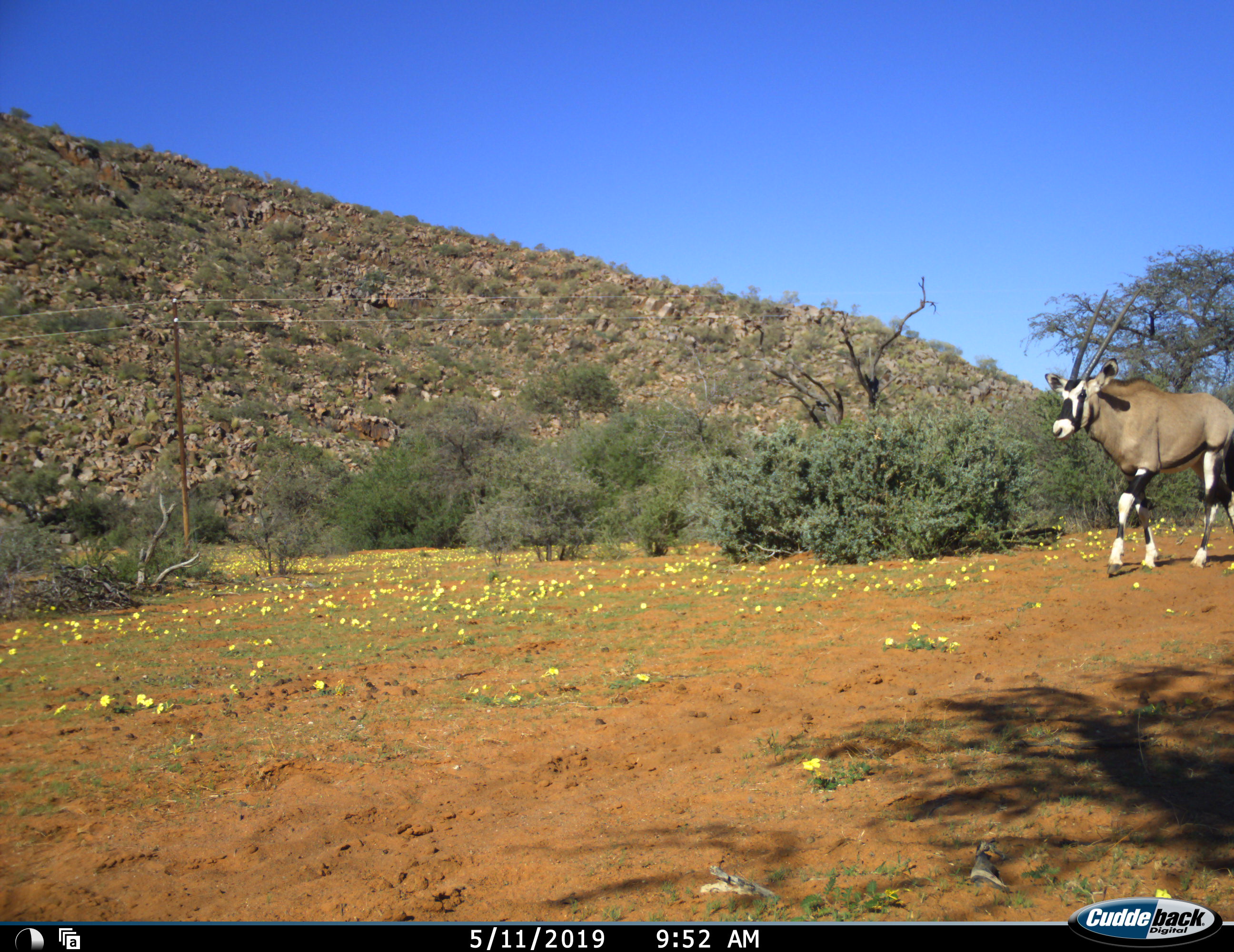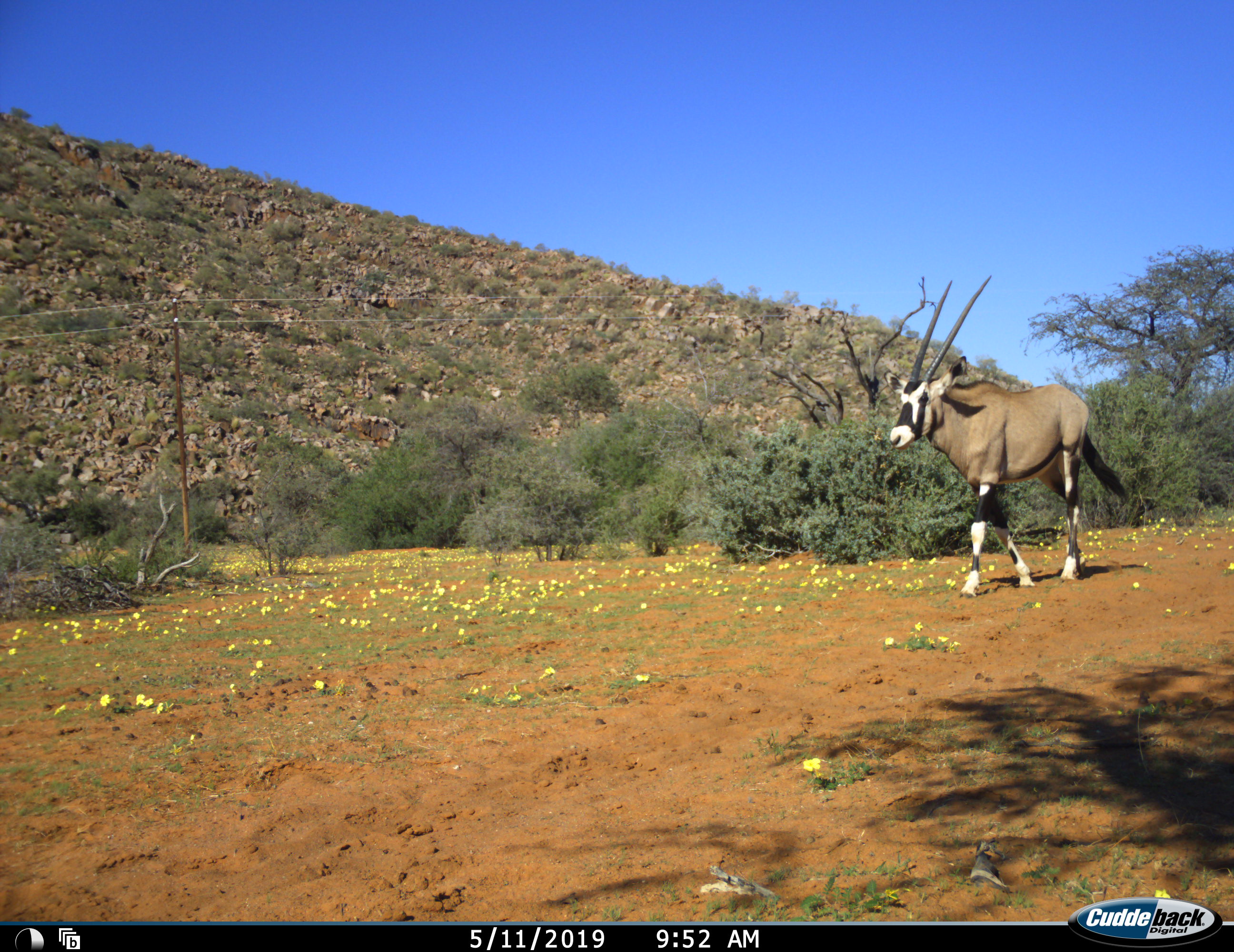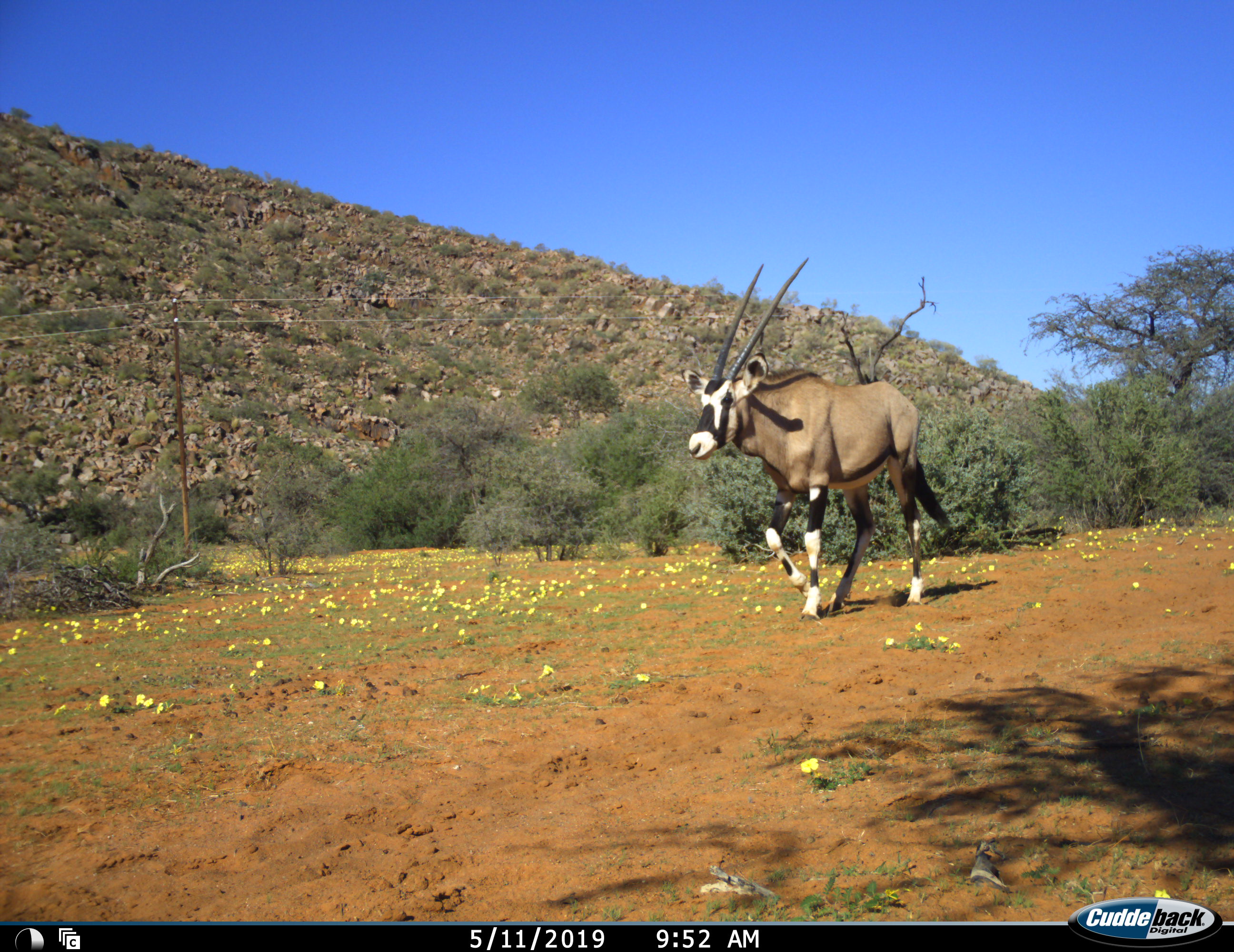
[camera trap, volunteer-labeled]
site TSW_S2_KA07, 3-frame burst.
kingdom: Animalia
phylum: Chordata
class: Mammalia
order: Artiodactyla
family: Bovidae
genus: Oryx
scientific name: Oryx gazella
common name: gemsbok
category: oryx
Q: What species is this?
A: Oryx (gemsbok) (Oryx gazella).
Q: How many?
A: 1.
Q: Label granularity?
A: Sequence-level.